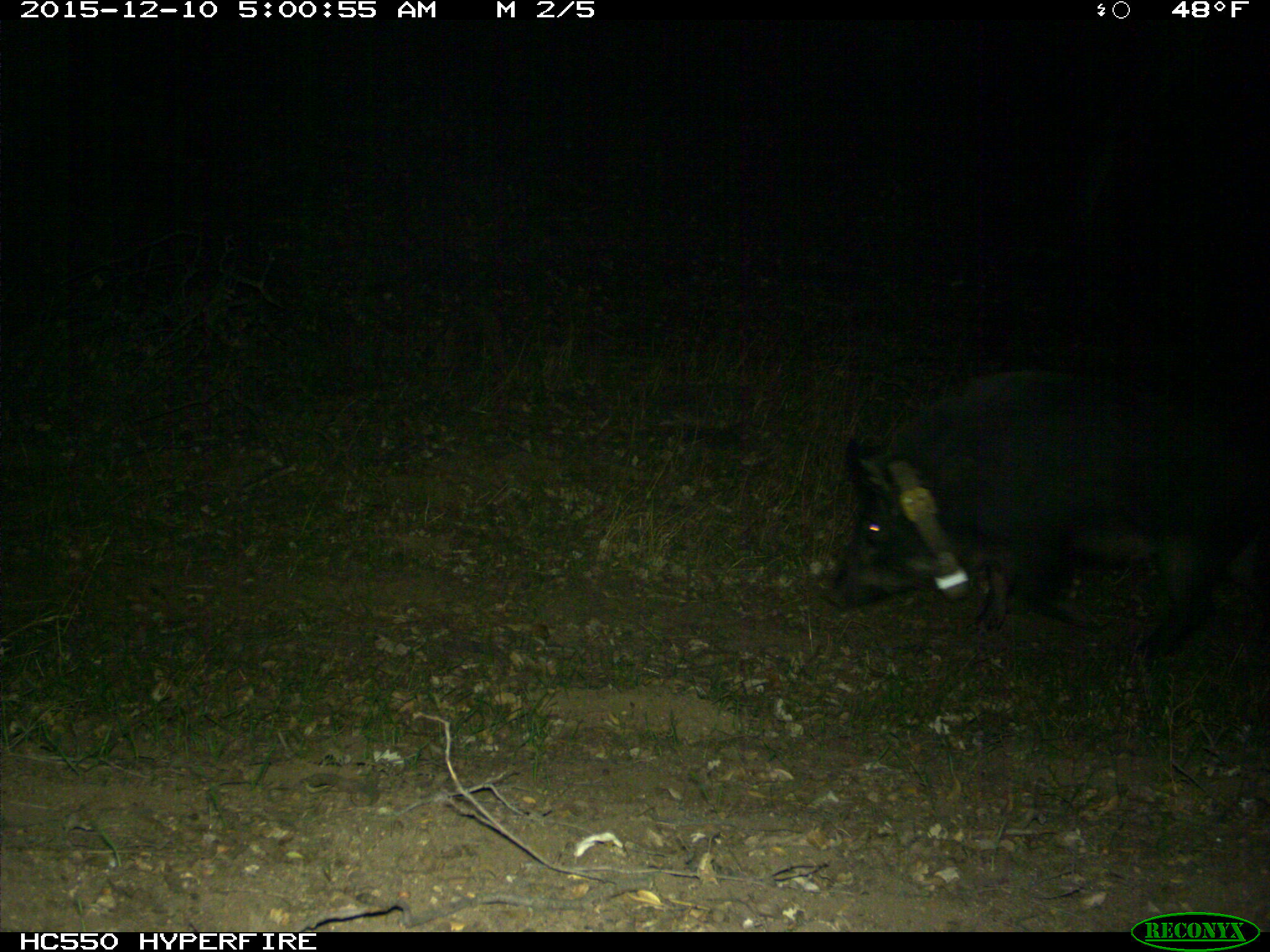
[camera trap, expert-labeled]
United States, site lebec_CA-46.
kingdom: Animalia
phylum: Chordata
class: Mammalia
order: Artiodactyla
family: Suidae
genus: Sus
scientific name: Sus scrofa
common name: wild boar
Sus scrofa (wild boar).